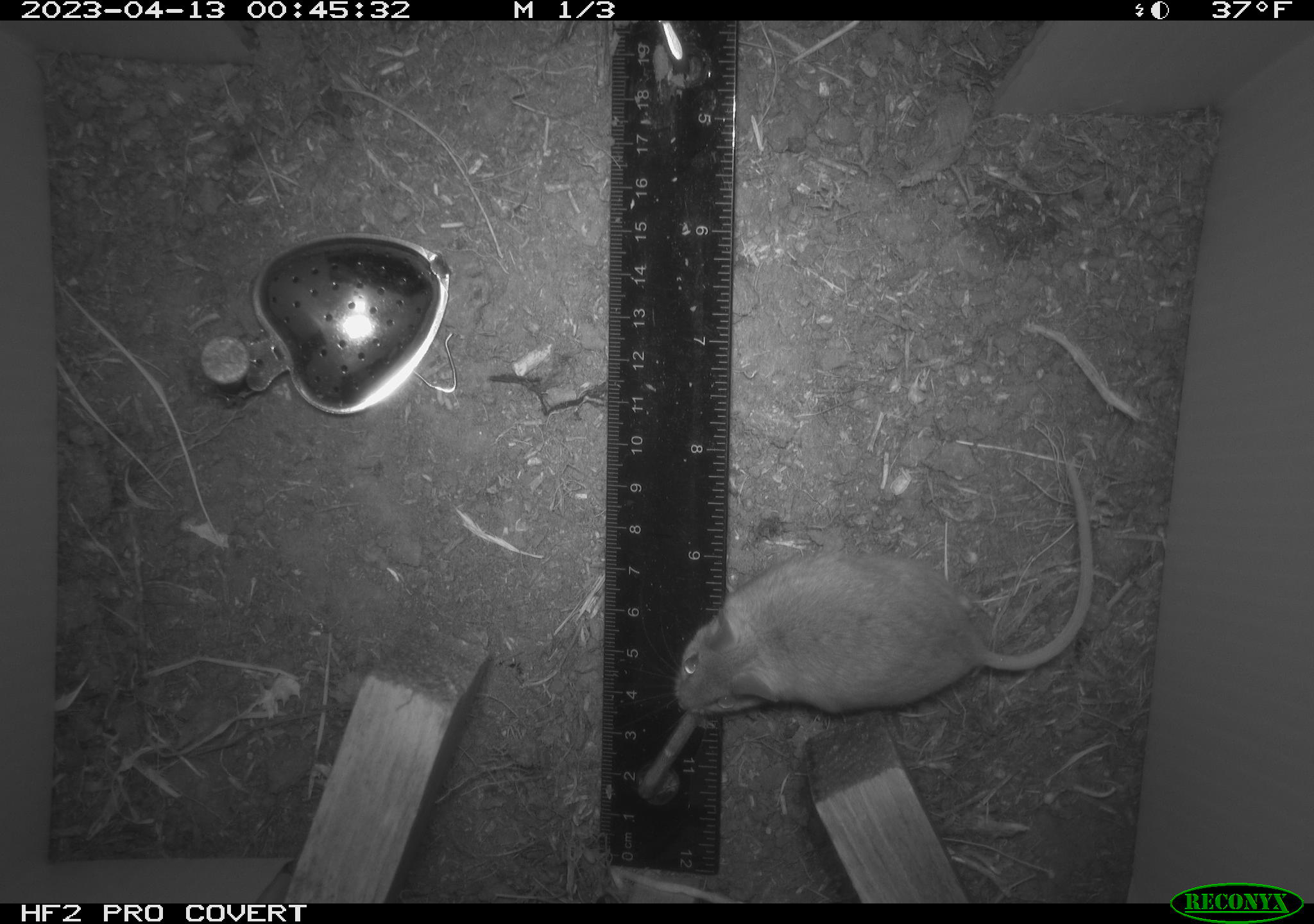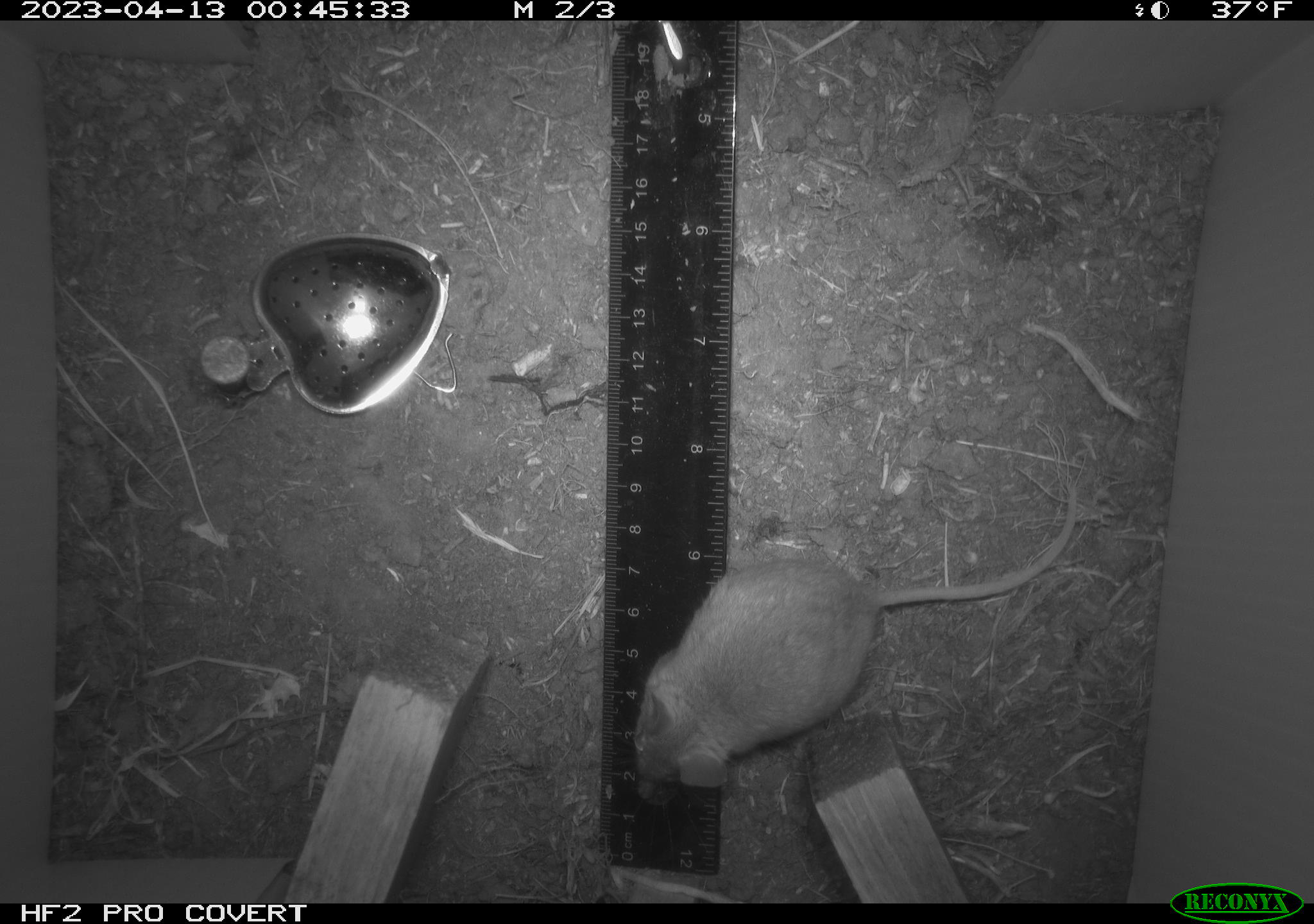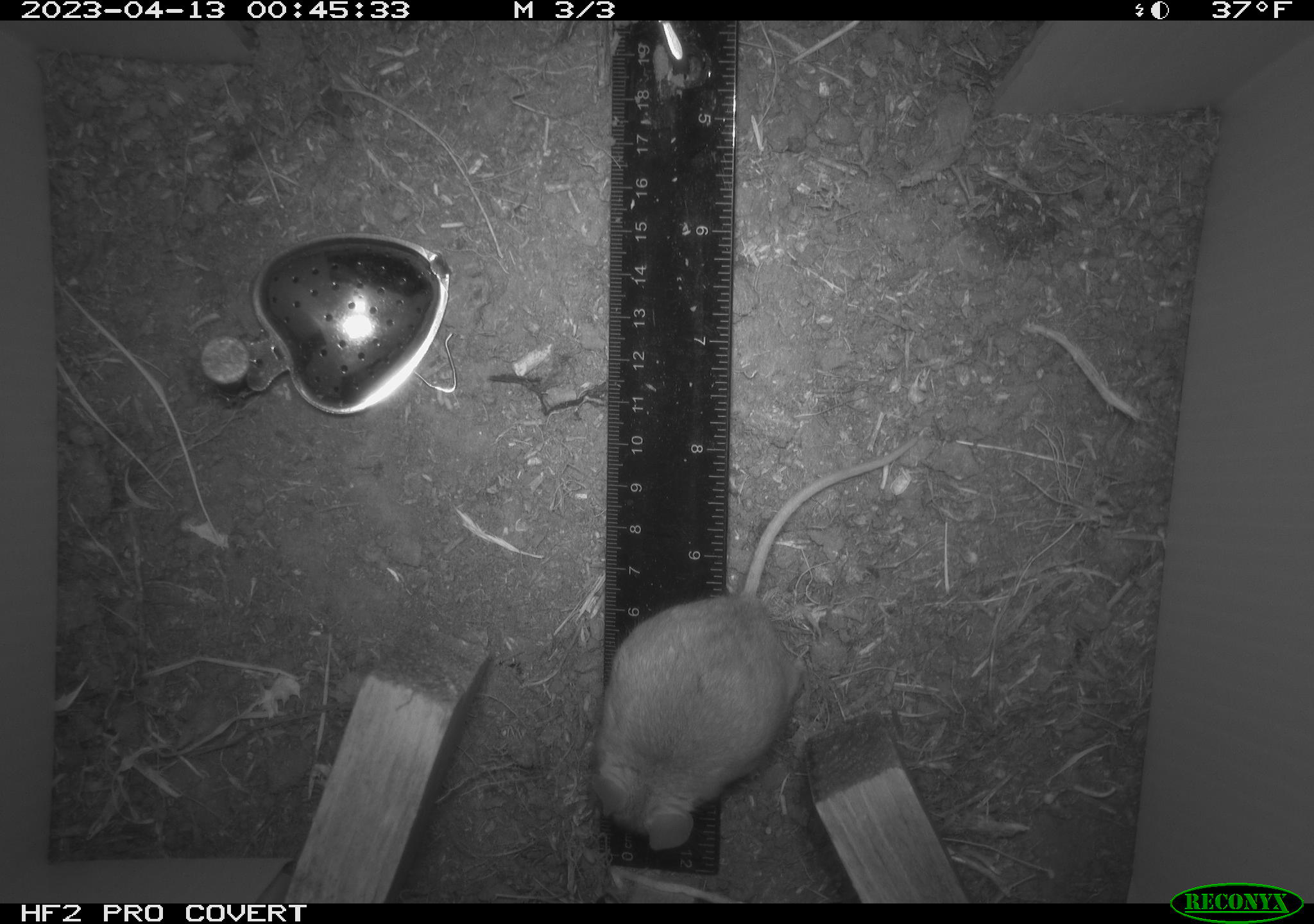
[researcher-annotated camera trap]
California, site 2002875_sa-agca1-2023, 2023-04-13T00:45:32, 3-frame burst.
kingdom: Animalia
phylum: Chordata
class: Mammalia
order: Rodentia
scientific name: Rodentia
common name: mouse species